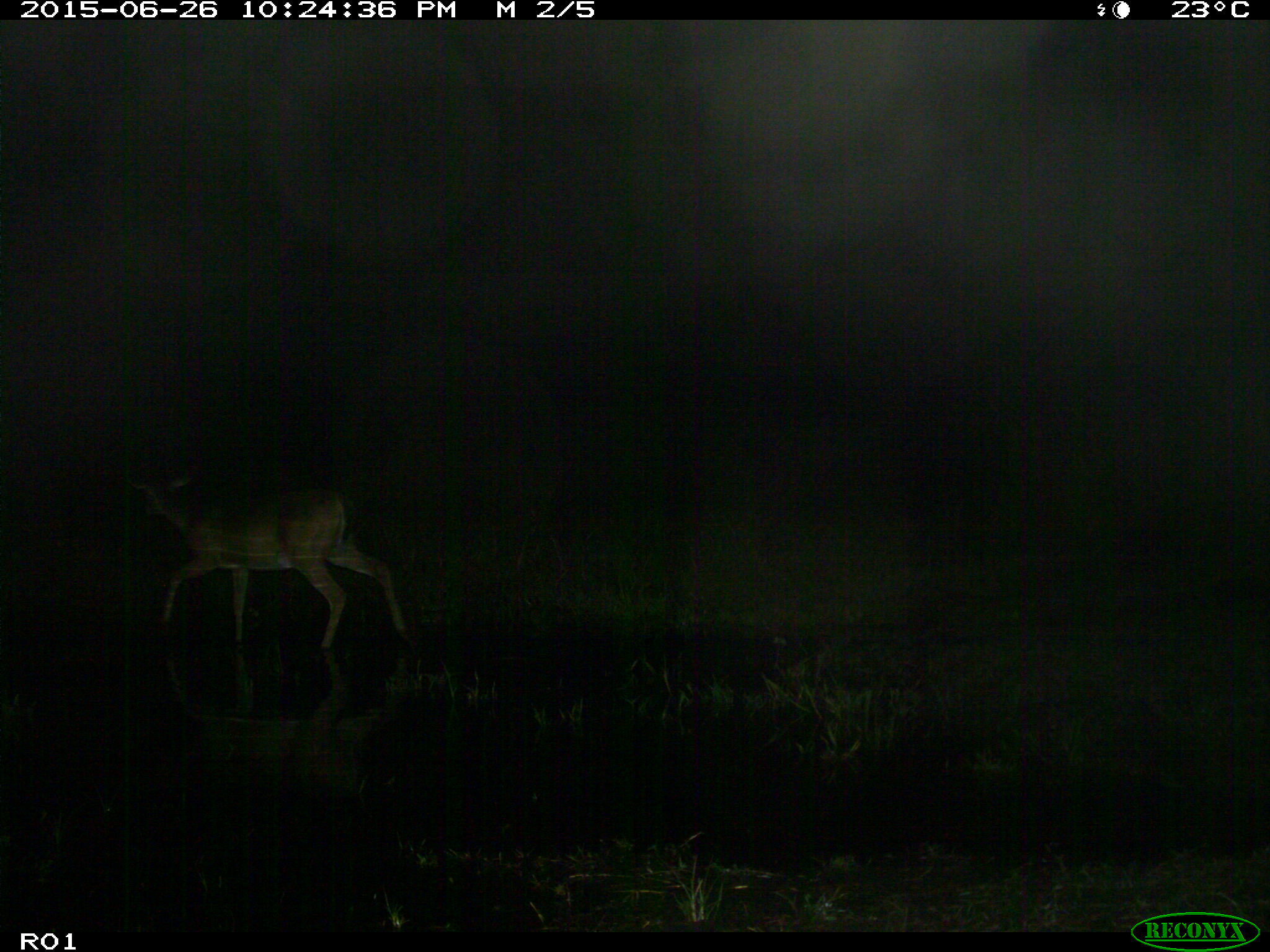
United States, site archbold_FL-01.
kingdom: Animalia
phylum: Chordata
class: Mammalia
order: Artiodactyla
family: Cervidae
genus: Odocoileus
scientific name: Odocoileus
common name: deer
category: unidentified deer